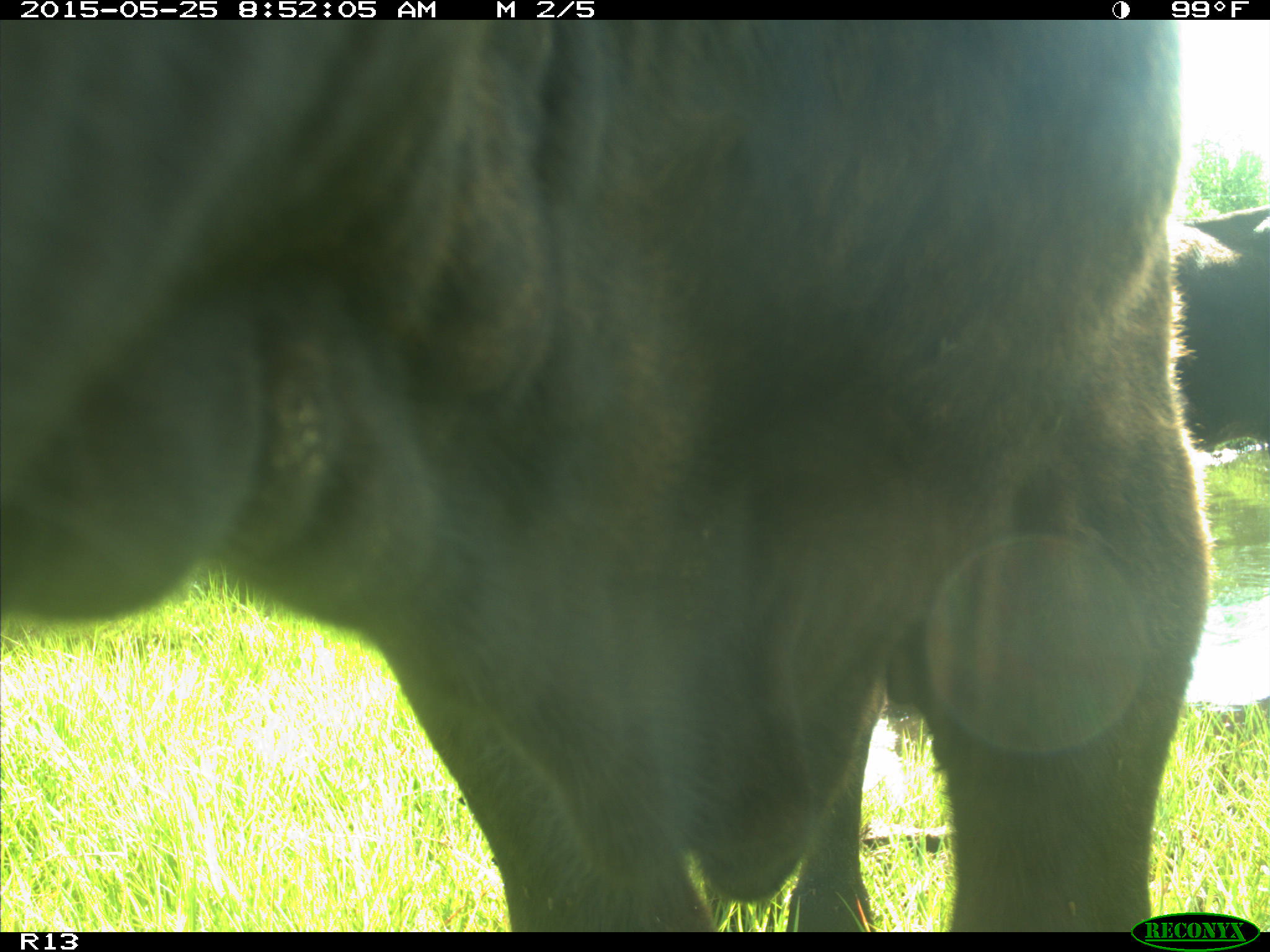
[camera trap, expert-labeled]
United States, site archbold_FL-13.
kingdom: Animalia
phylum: Chordata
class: Mammalia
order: Artiodactyla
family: Bovidae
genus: Bos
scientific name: Bos taurus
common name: domestic cow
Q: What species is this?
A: Bos taurus (domestic cow).